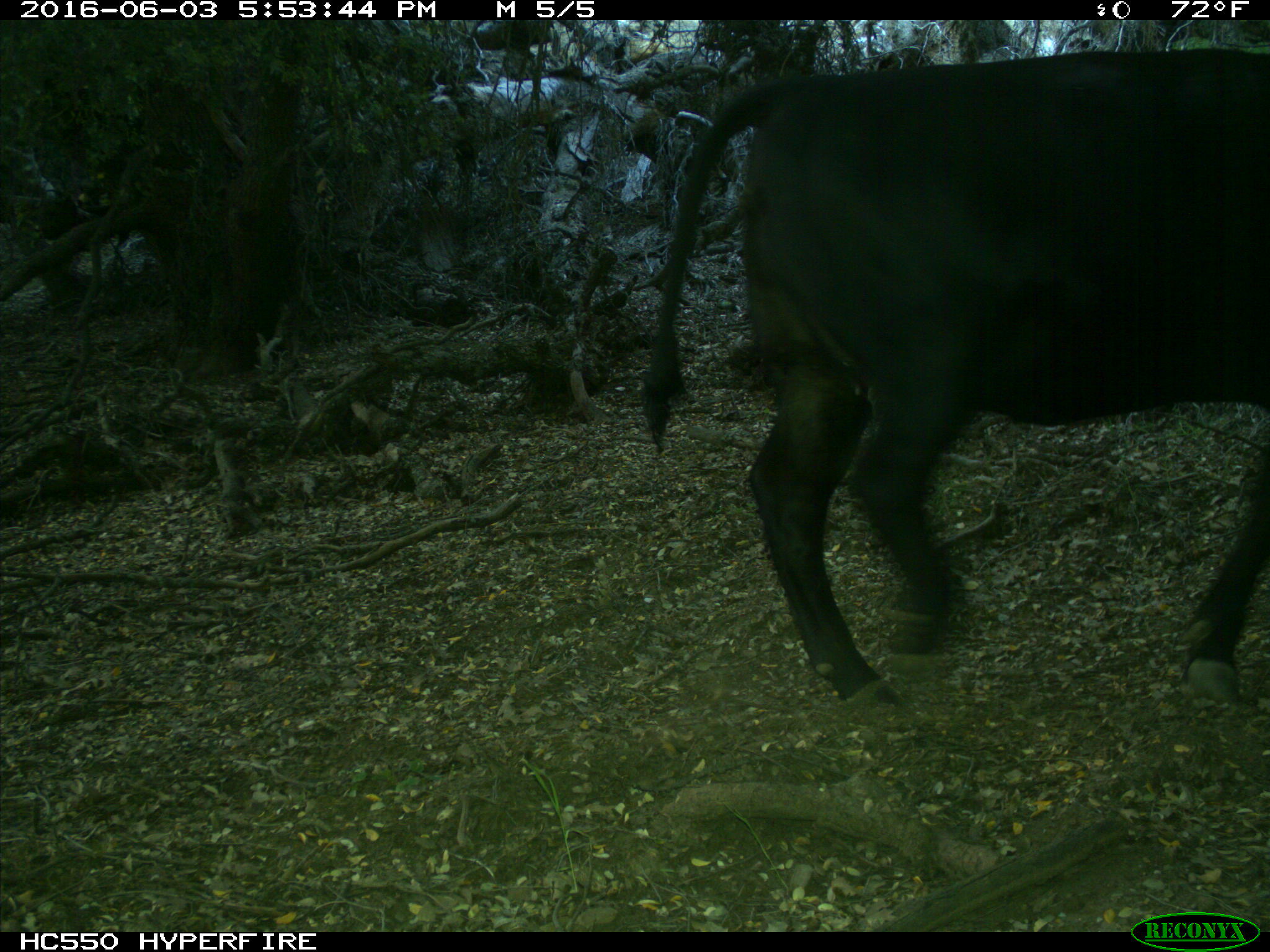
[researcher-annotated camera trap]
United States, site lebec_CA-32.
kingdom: Animalia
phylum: Chordata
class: Mammalia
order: Artiodactyla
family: Bovidae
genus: Bos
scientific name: Bos taurus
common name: domestic cow